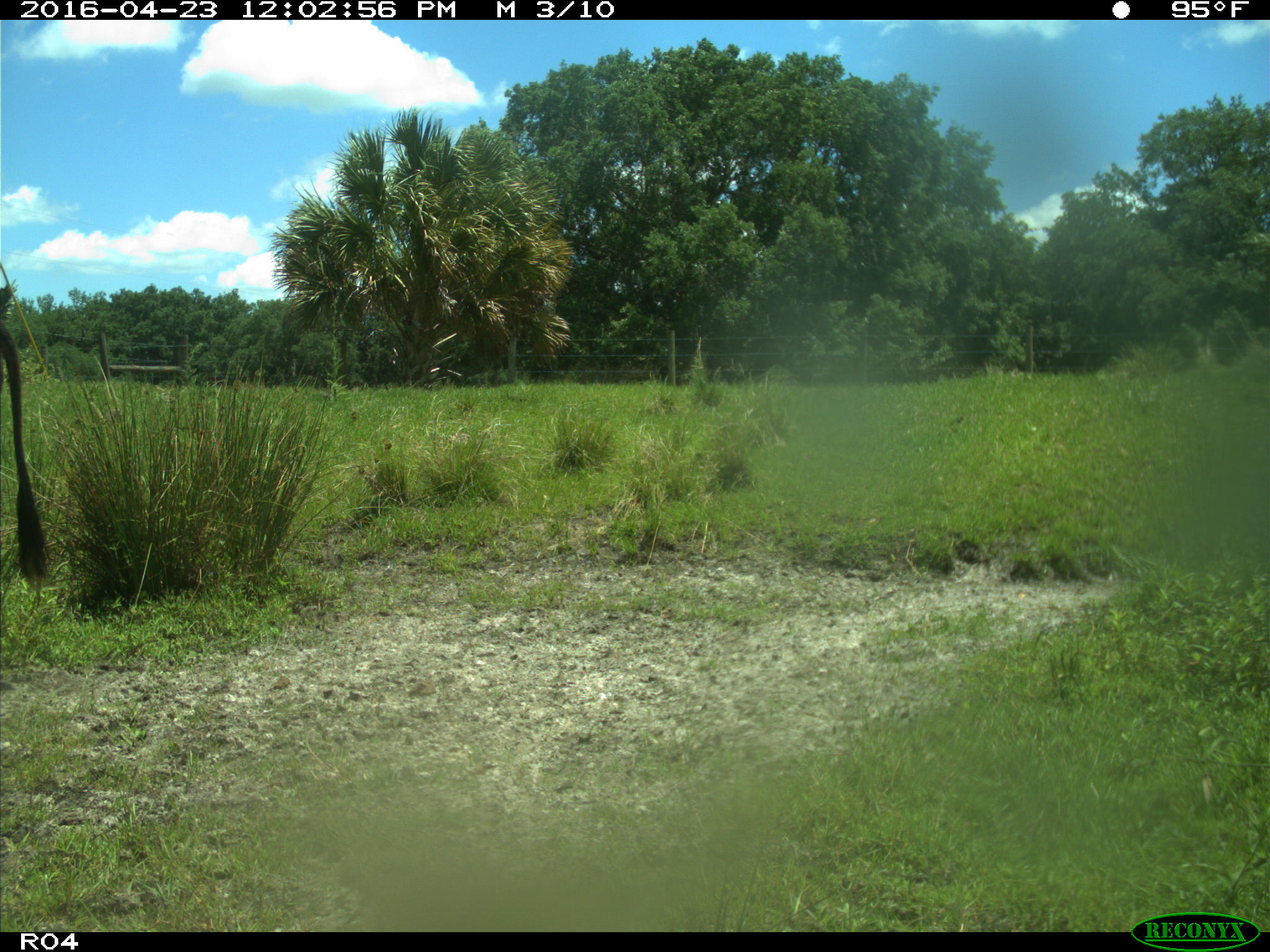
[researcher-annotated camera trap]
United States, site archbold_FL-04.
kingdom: Animalia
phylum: Chordata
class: Mammalia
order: Artiodactyla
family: Bovidae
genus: Bos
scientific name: Bos taurus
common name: domestic cow